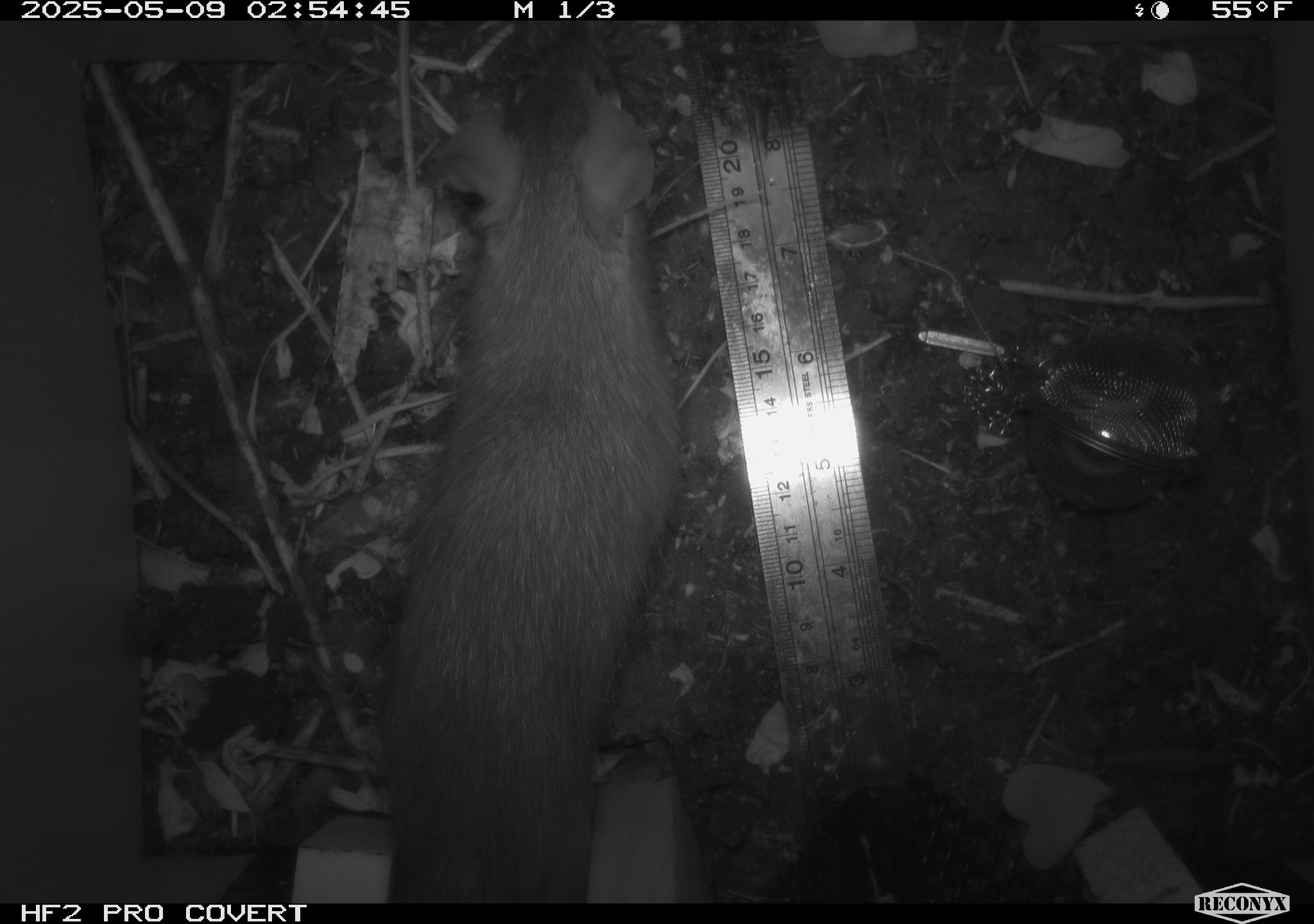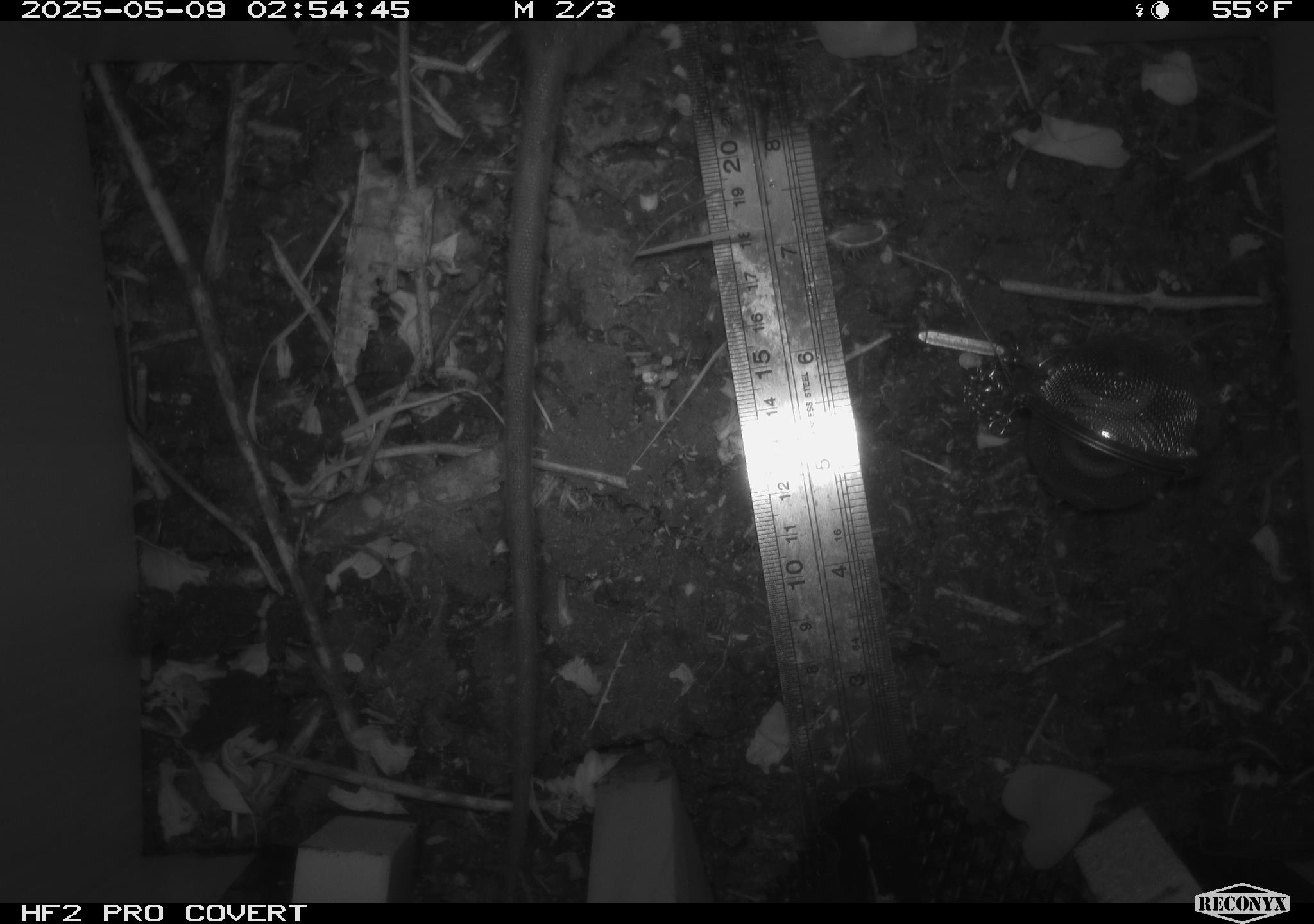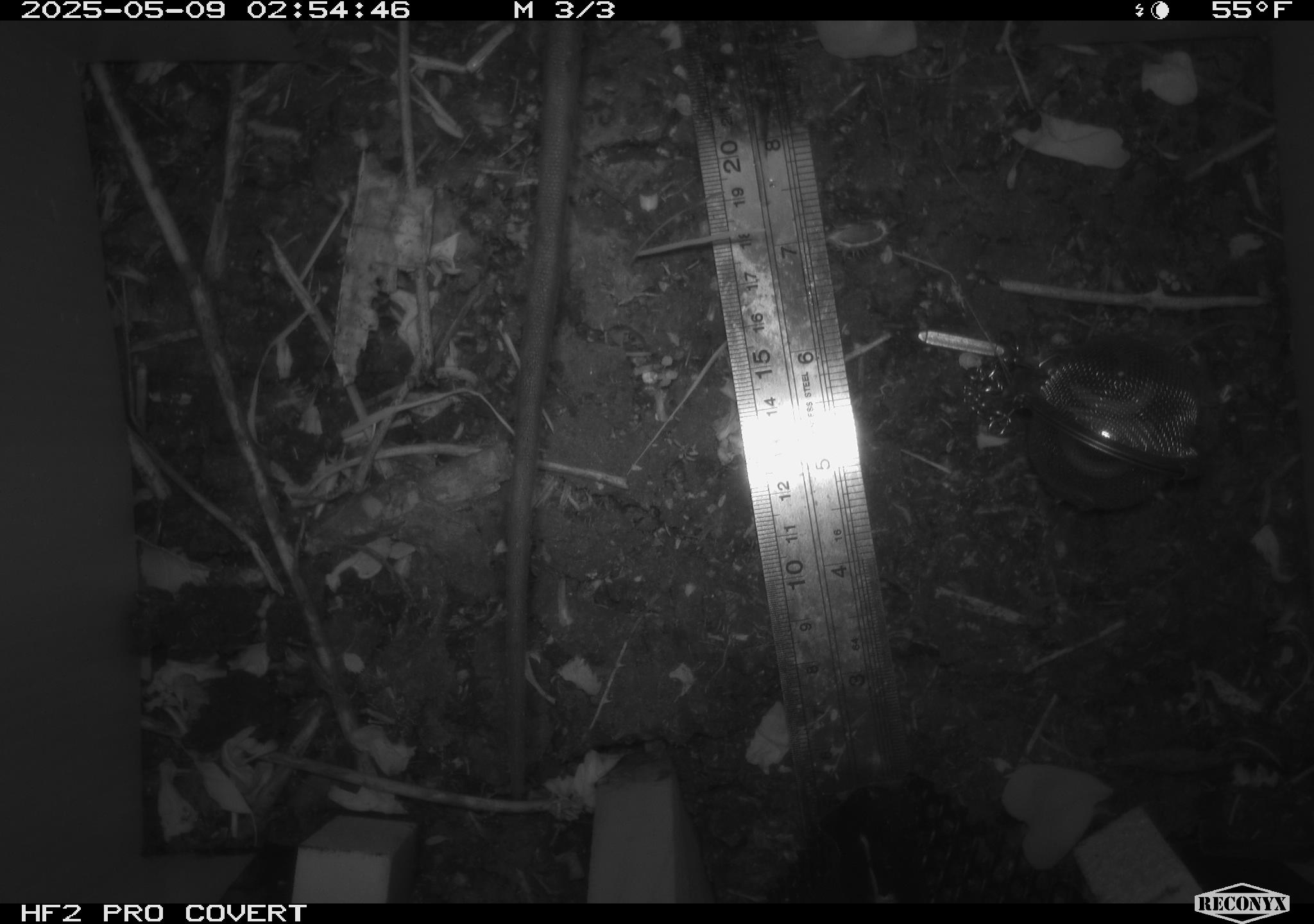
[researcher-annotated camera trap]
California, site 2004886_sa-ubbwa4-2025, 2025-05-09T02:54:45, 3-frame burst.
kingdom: Animalia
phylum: Chordata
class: Mammalia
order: Rodentia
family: Muridae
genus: Rattus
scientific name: Rattus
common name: rat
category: rattus species